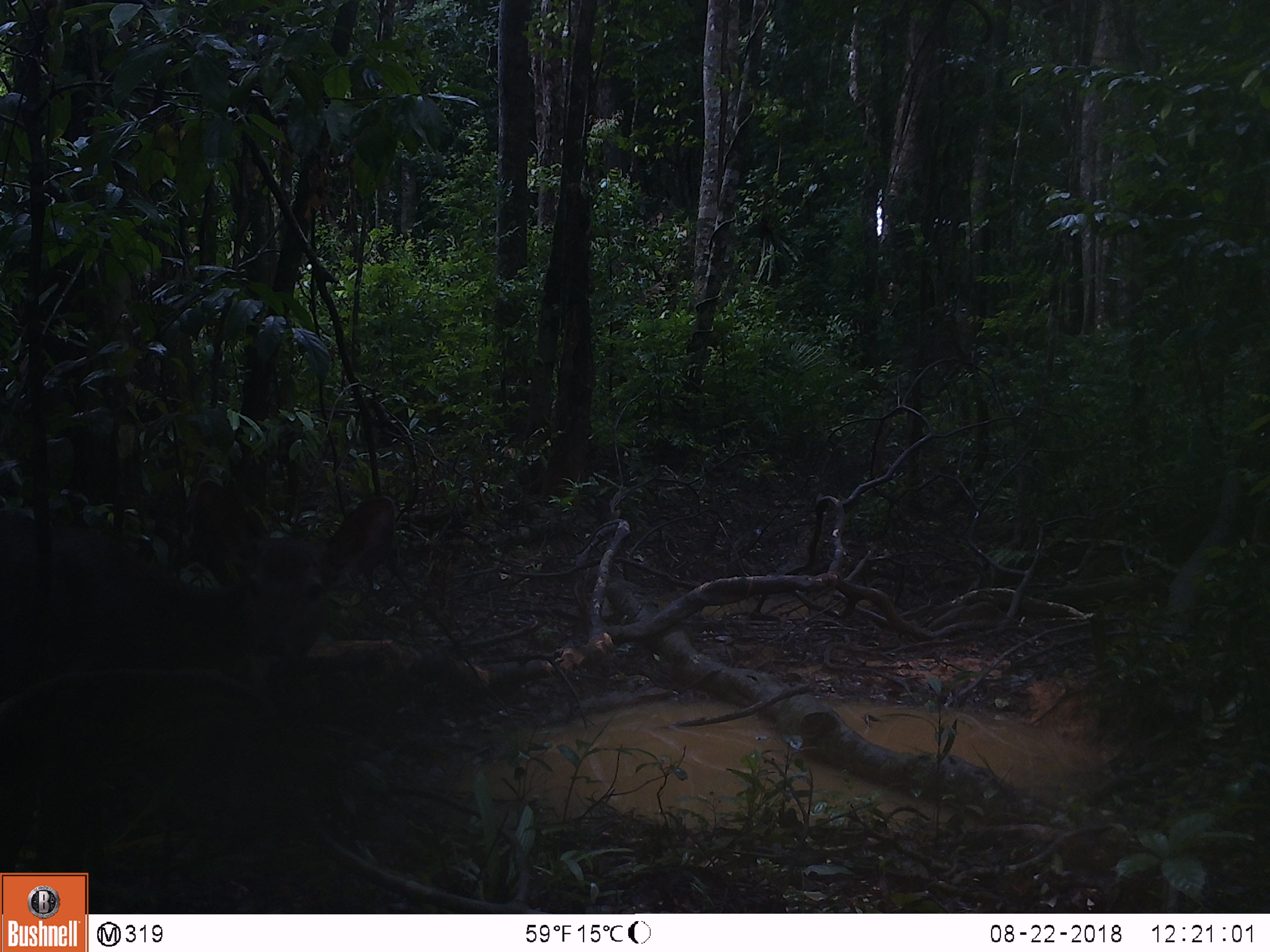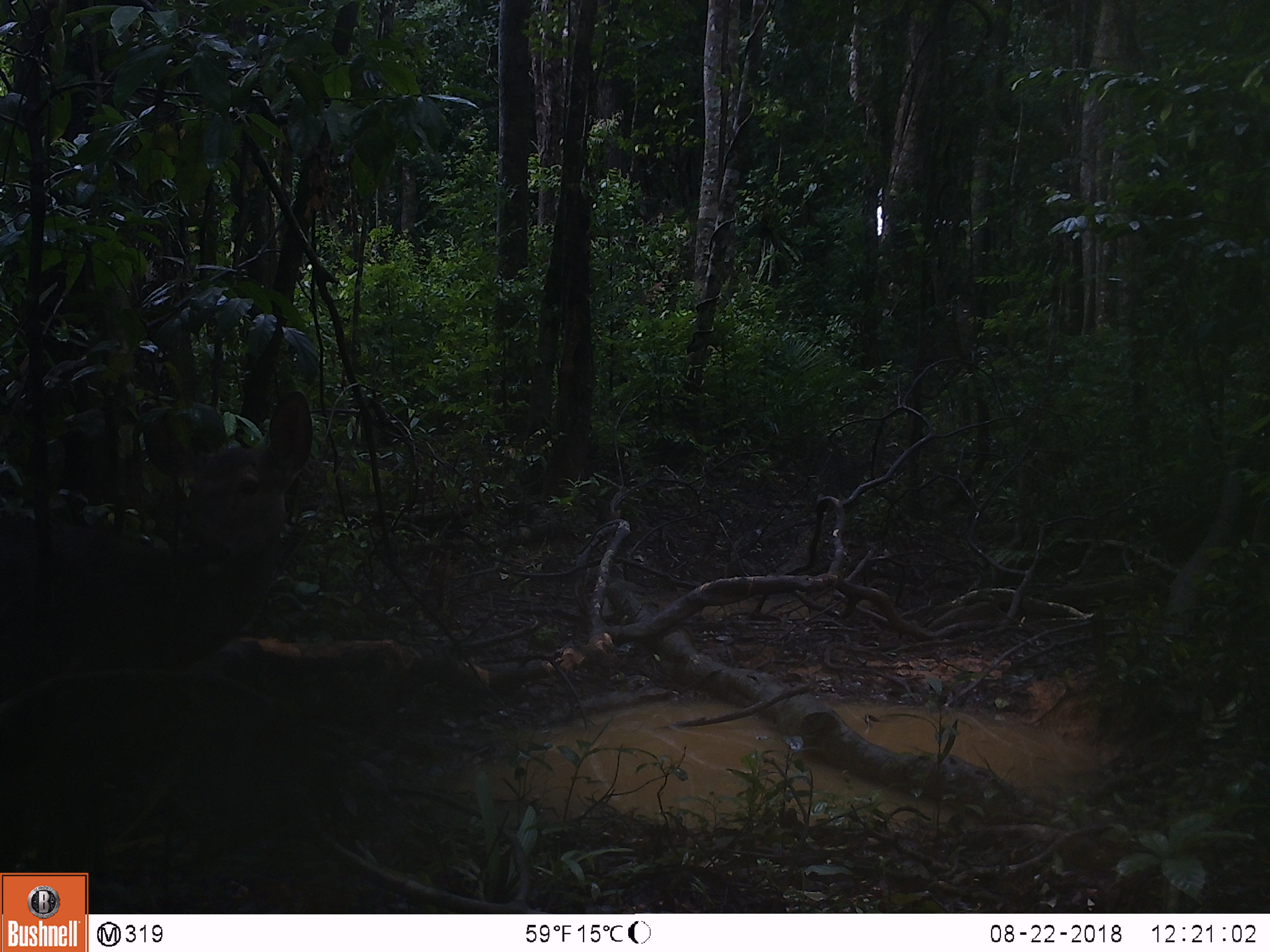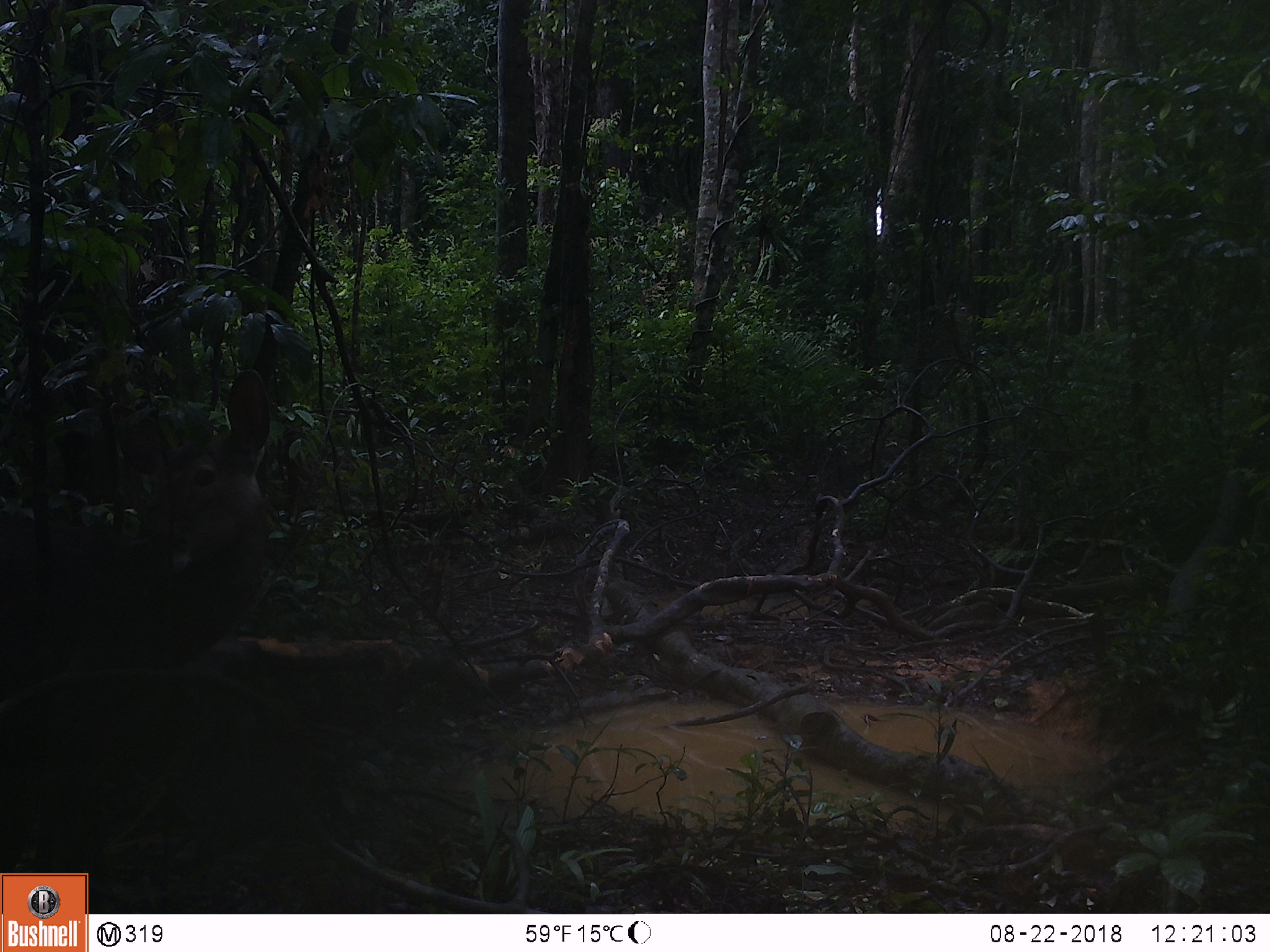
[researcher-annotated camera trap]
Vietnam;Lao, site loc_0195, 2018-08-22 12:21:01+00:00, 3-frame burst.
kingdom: Animalia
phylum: Chordata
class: Mammalia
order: Artiodactyla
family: Cervidae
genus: Rusa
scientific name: Rusa unicolor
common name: sambar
Sambar (Rusa unicolor). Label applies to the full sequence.